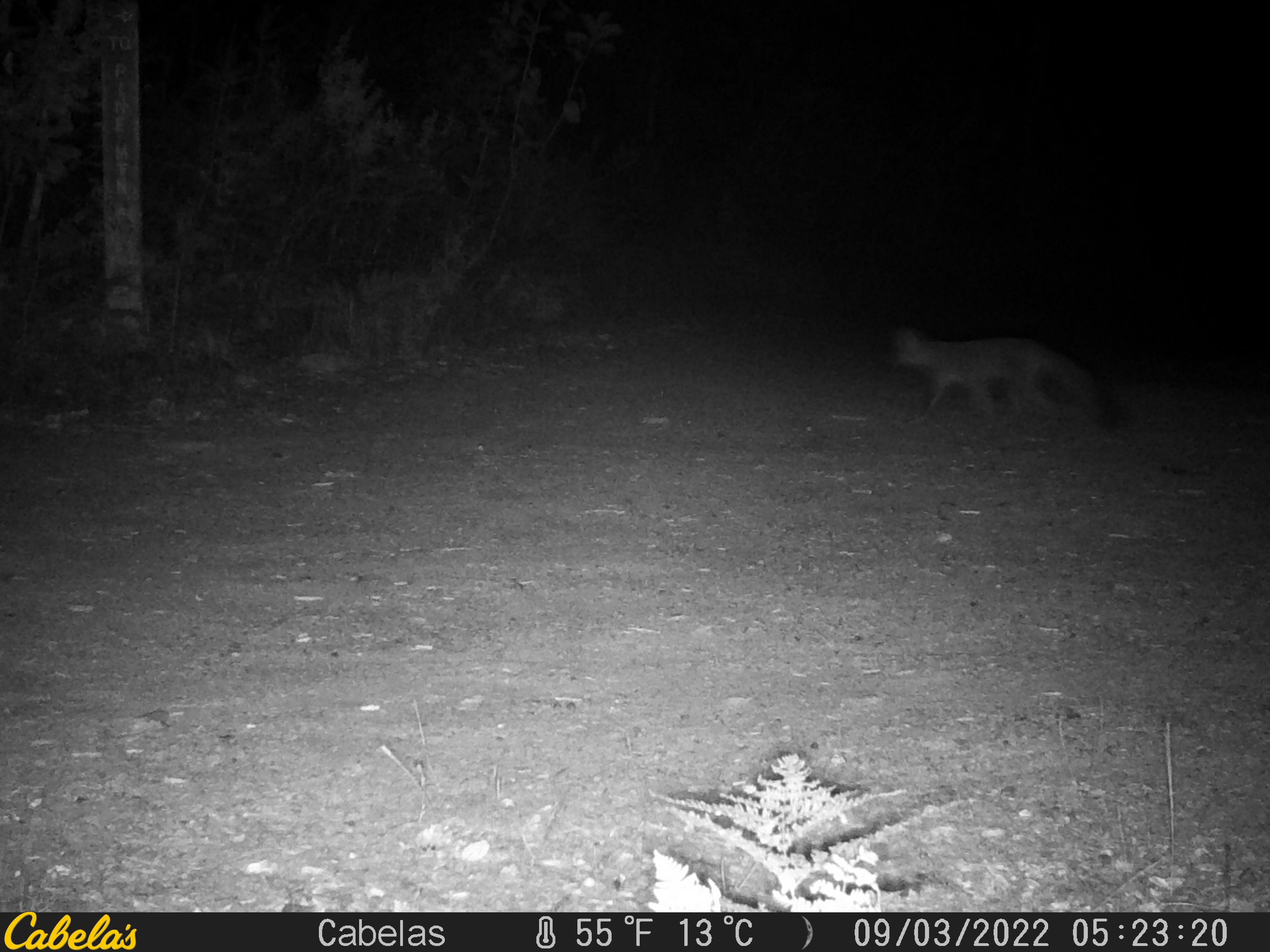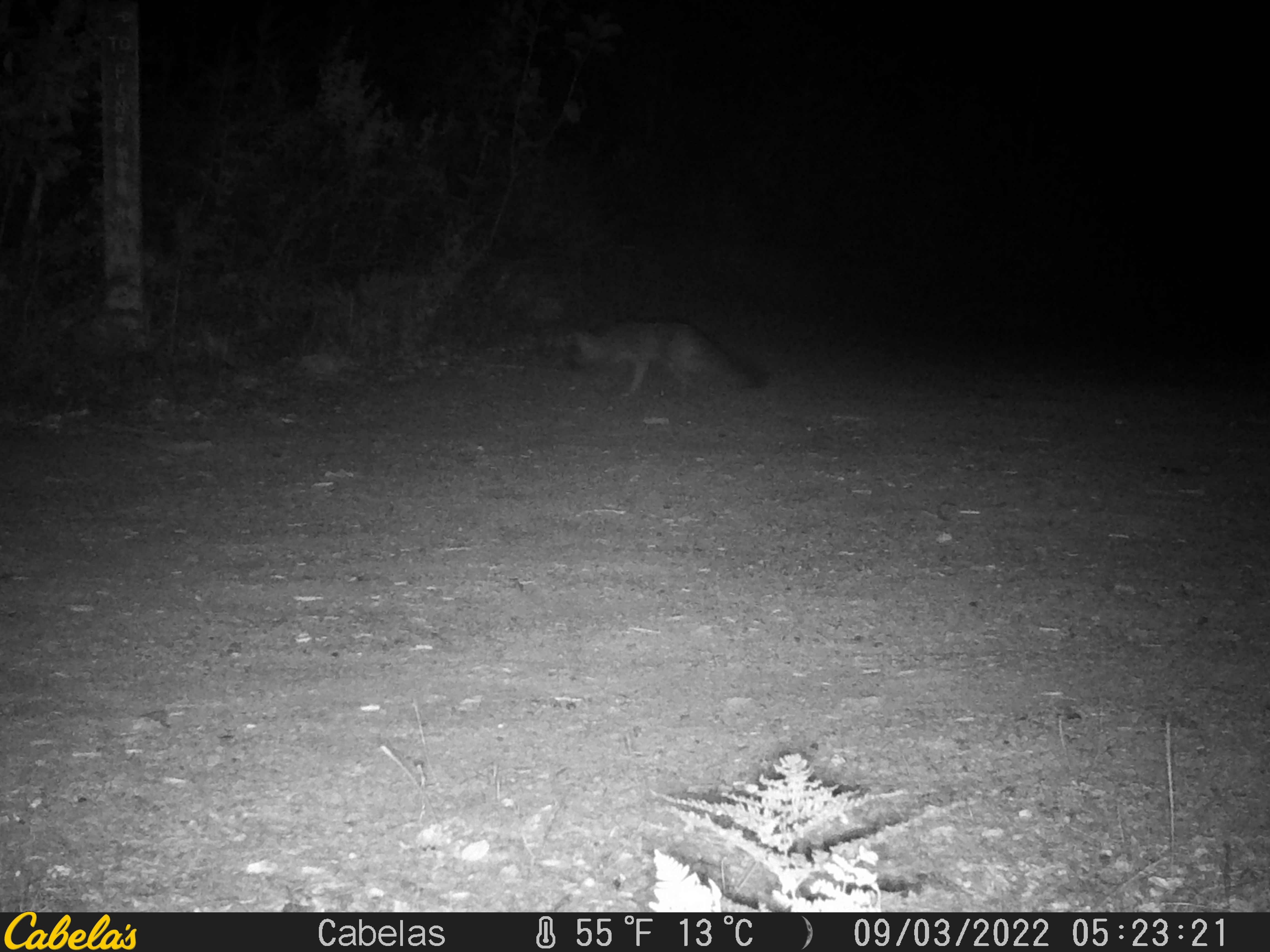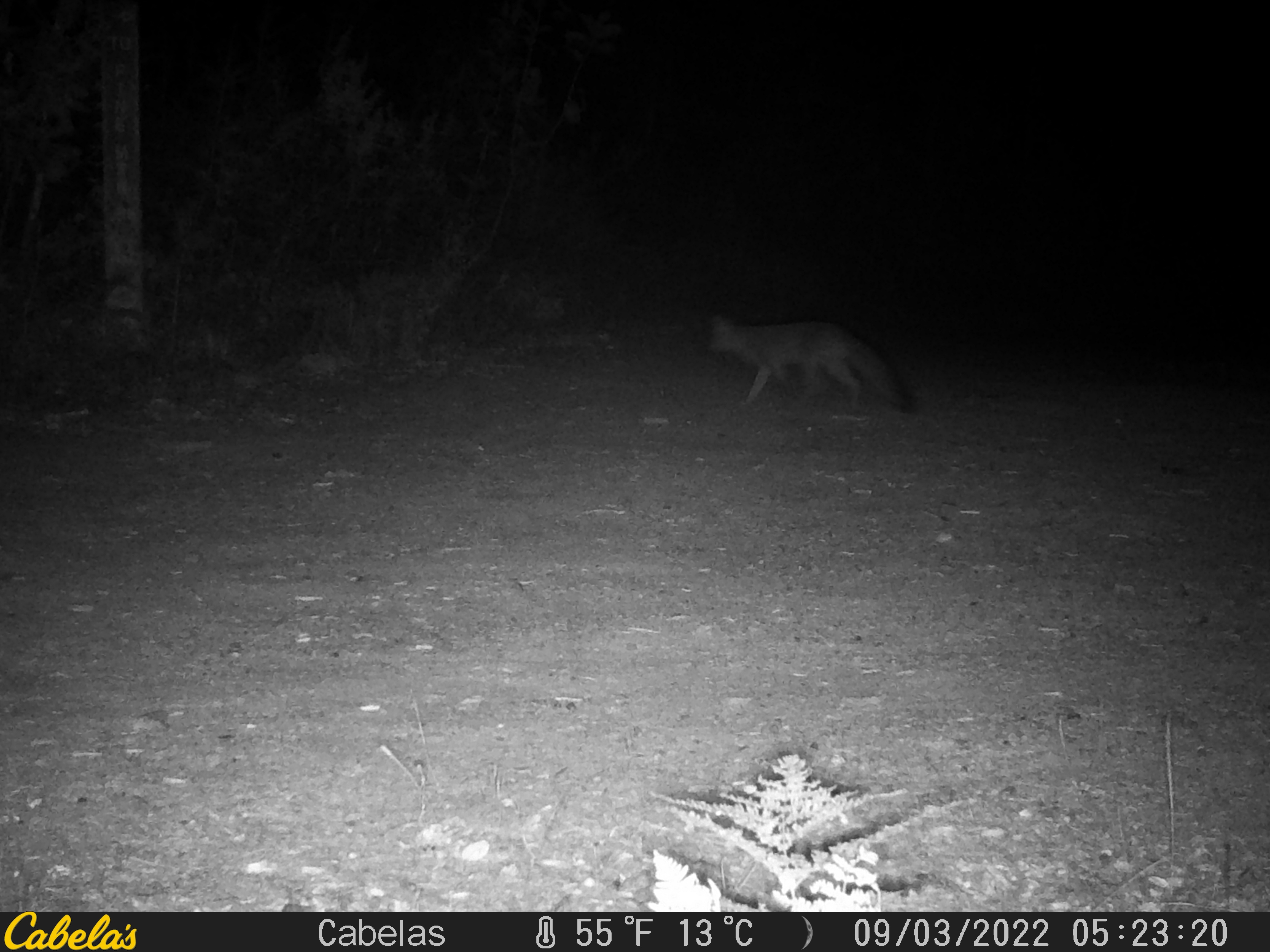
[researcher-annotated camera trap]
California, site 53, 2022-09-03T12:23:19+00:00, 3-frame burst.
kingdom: Animalia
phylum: Chordata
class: Mammalia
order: Carnivora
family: Canidae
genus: Urocyon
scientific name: Urocyon cinereoargenteus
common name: gray fox